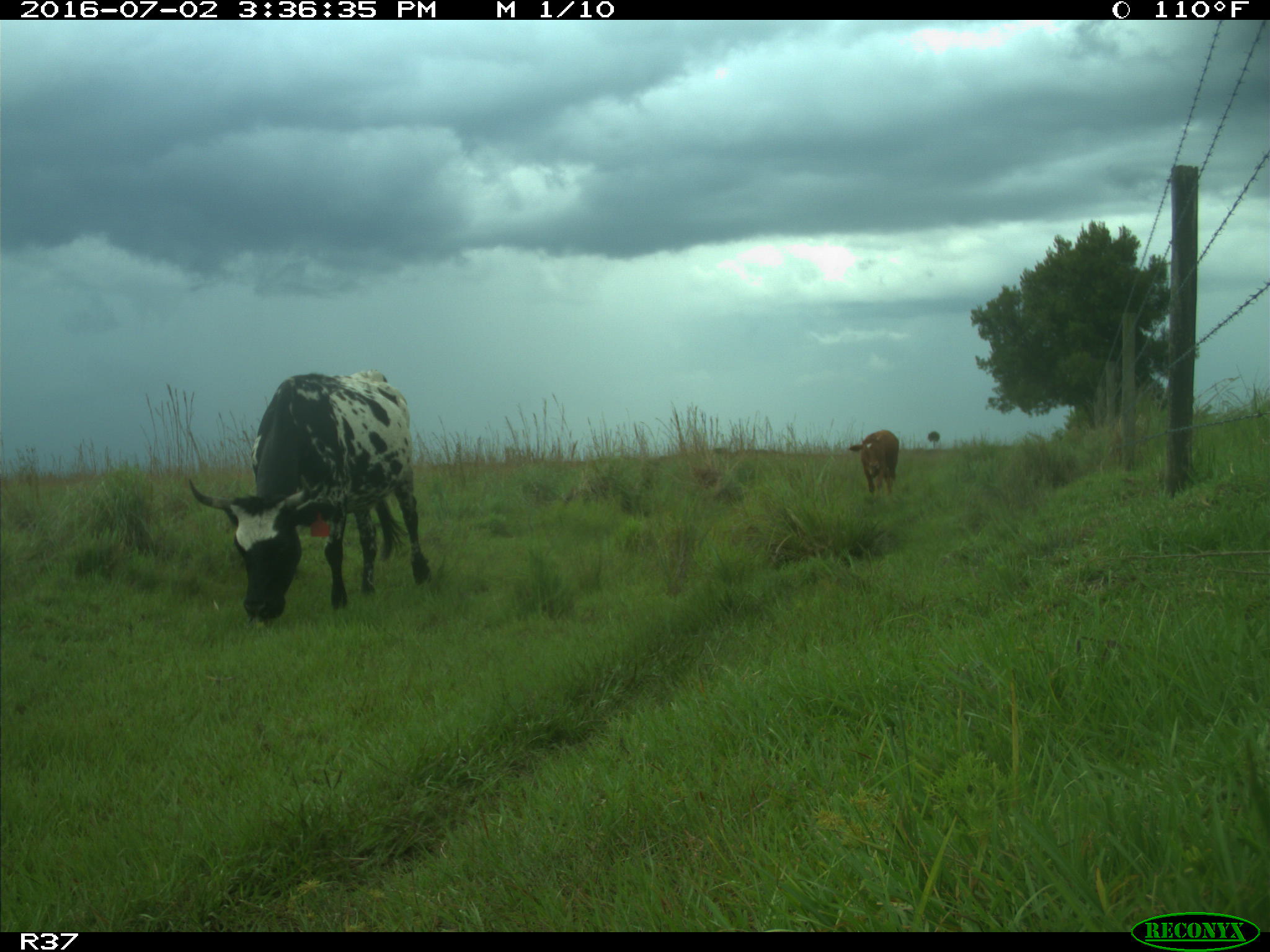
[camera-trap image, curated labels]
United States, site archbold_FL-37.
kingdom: Animalia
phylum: Chordata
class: Mammalia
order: Artiodactyla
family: Bovidae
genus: Bos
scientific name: Bos taurus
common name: domestic cow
Bos taurus (domestic cow).